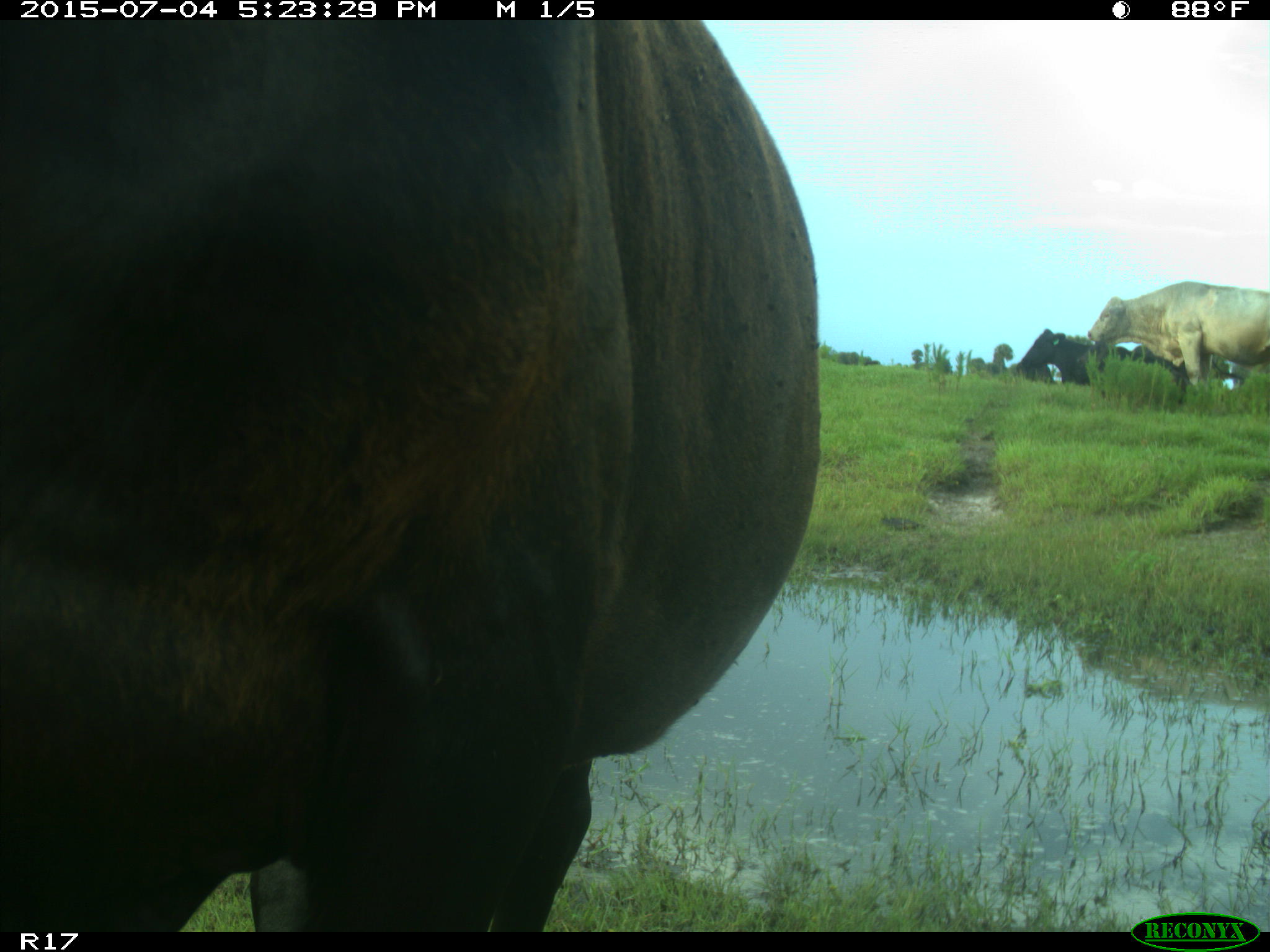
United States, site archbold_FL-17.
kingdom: Animalia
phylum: Chordata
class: Mammalia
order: Artiodactyla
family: Bovidae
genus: Bos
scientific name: Bos taurus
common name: domestic cow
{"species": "Bos taurus (domestic cow)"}